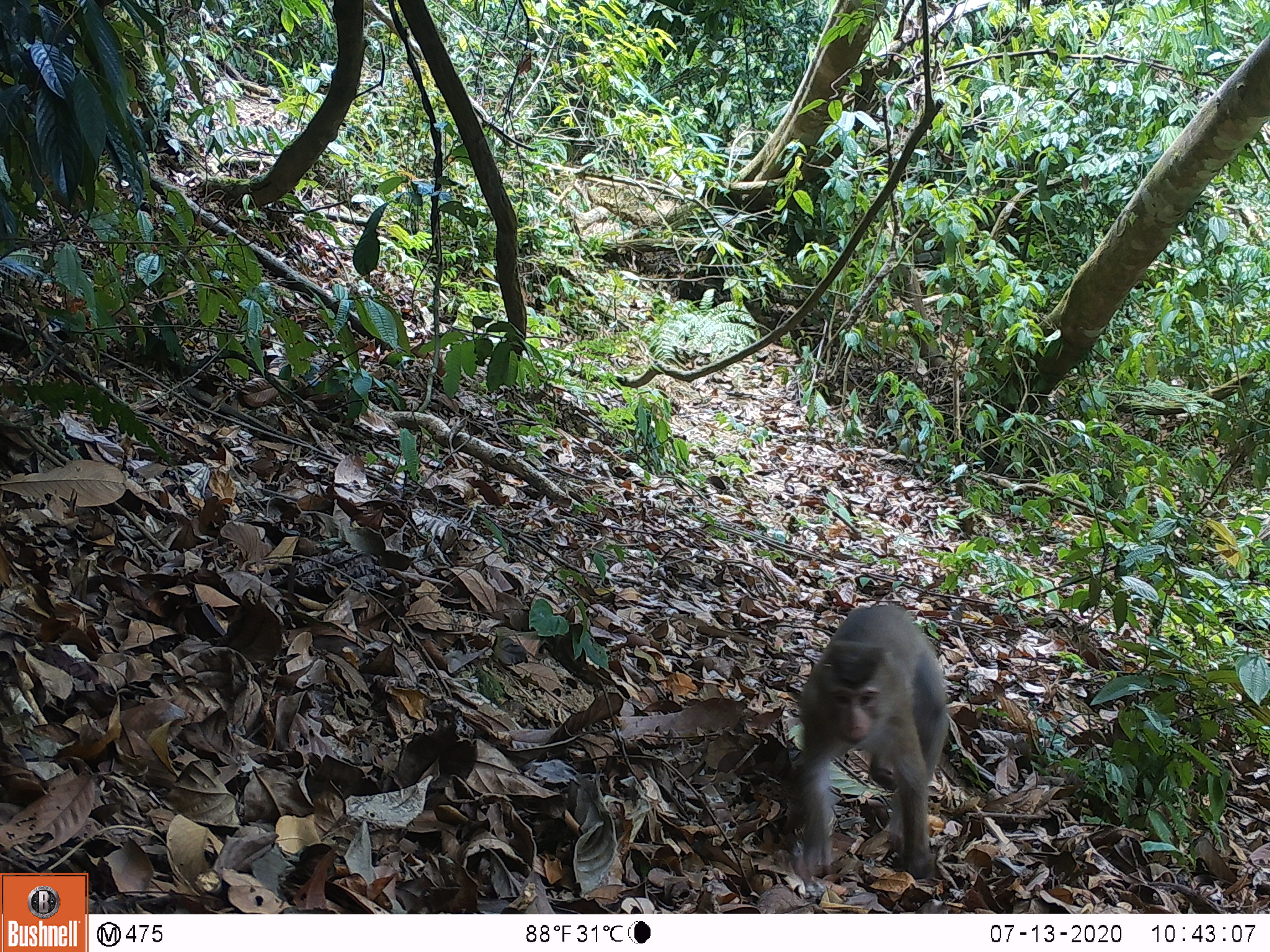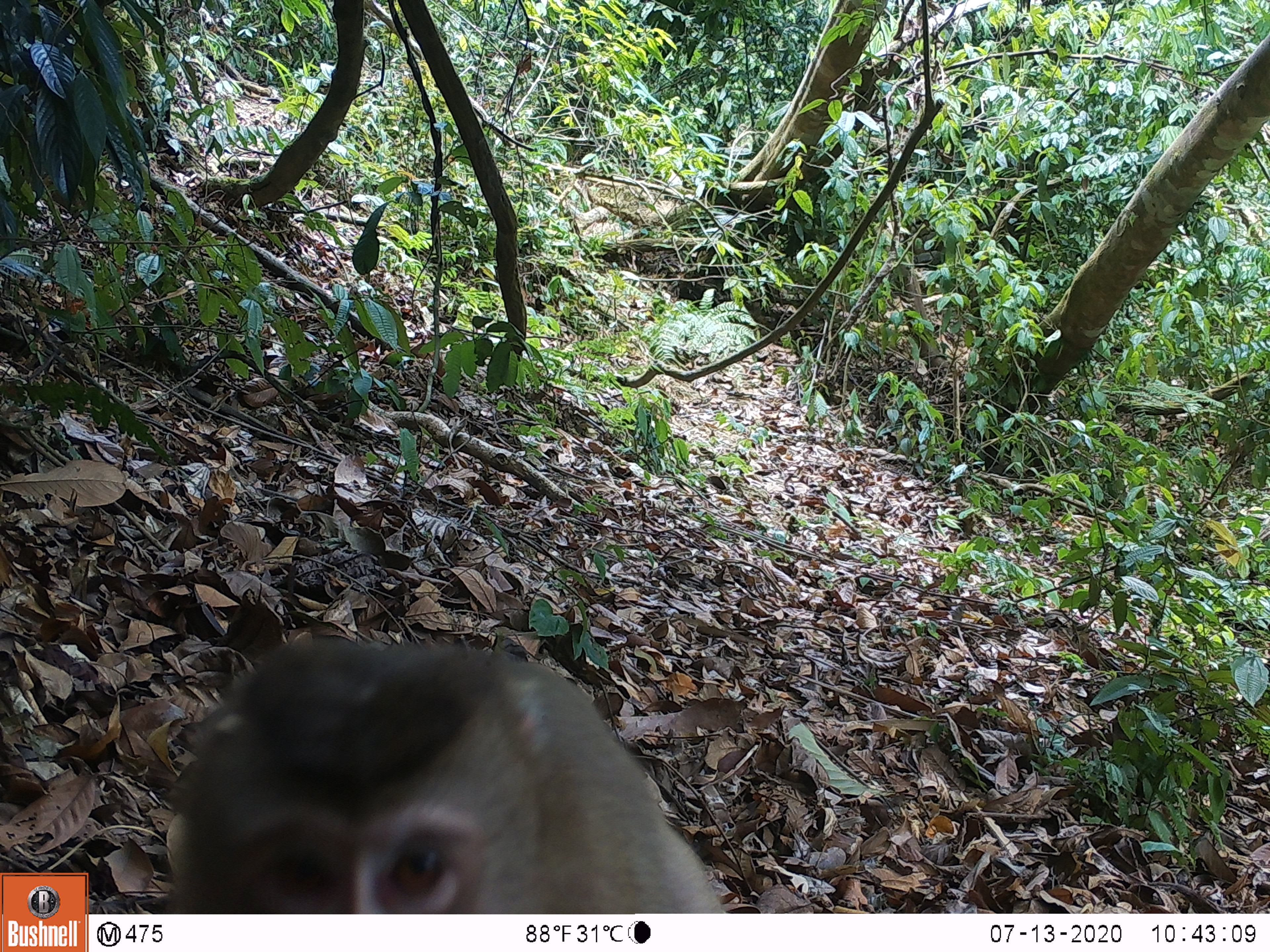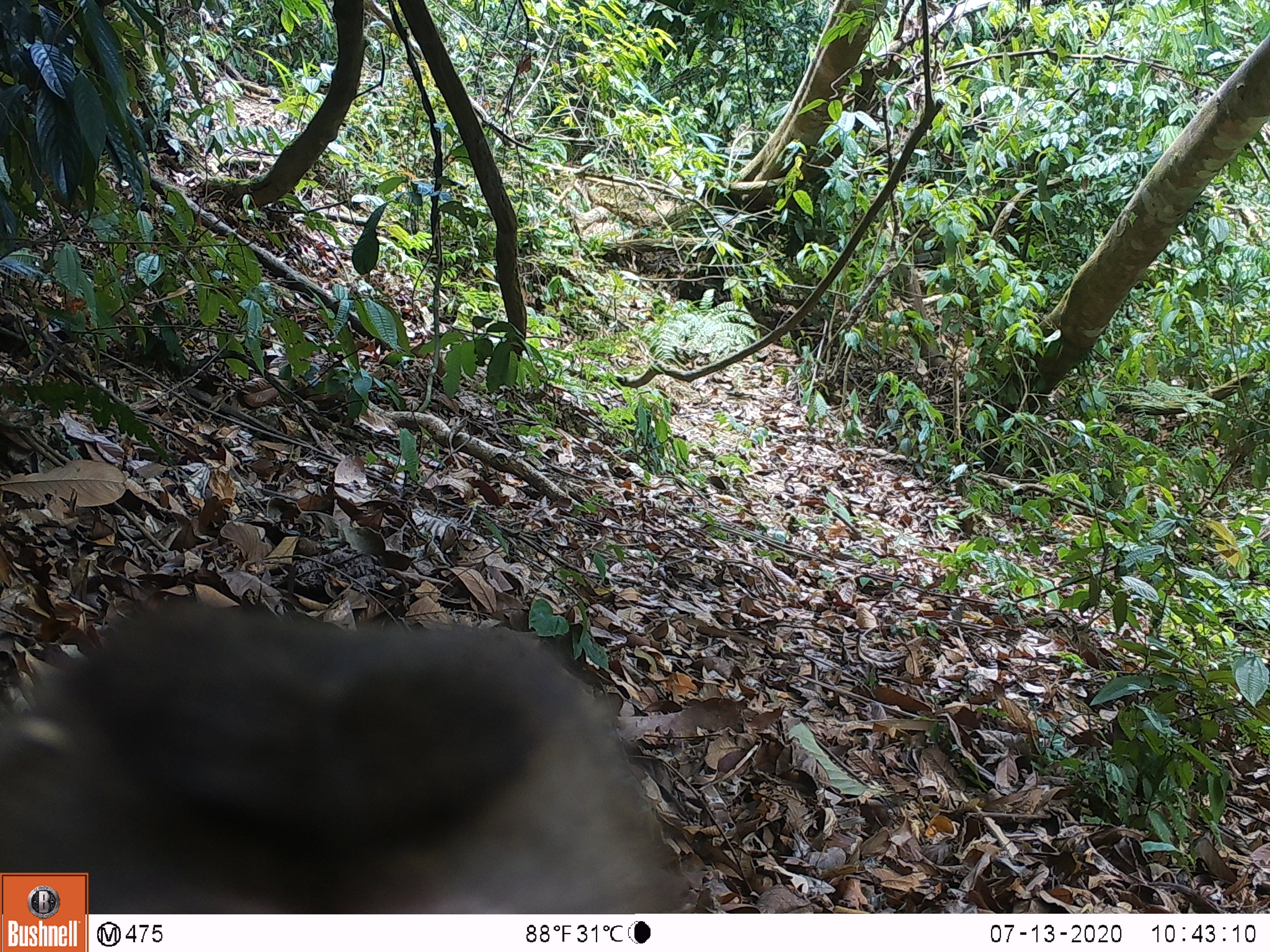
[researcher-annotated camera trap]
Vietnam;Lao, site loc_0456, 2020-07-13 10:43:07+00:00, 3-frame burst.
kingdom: Animalia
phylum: Chordata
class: Mammalia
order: Primates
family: Cercopithecidae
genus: Macaca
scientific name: Macaca nemestrina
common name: pig-tailed macaque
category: pig tailed macaque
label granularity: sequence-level